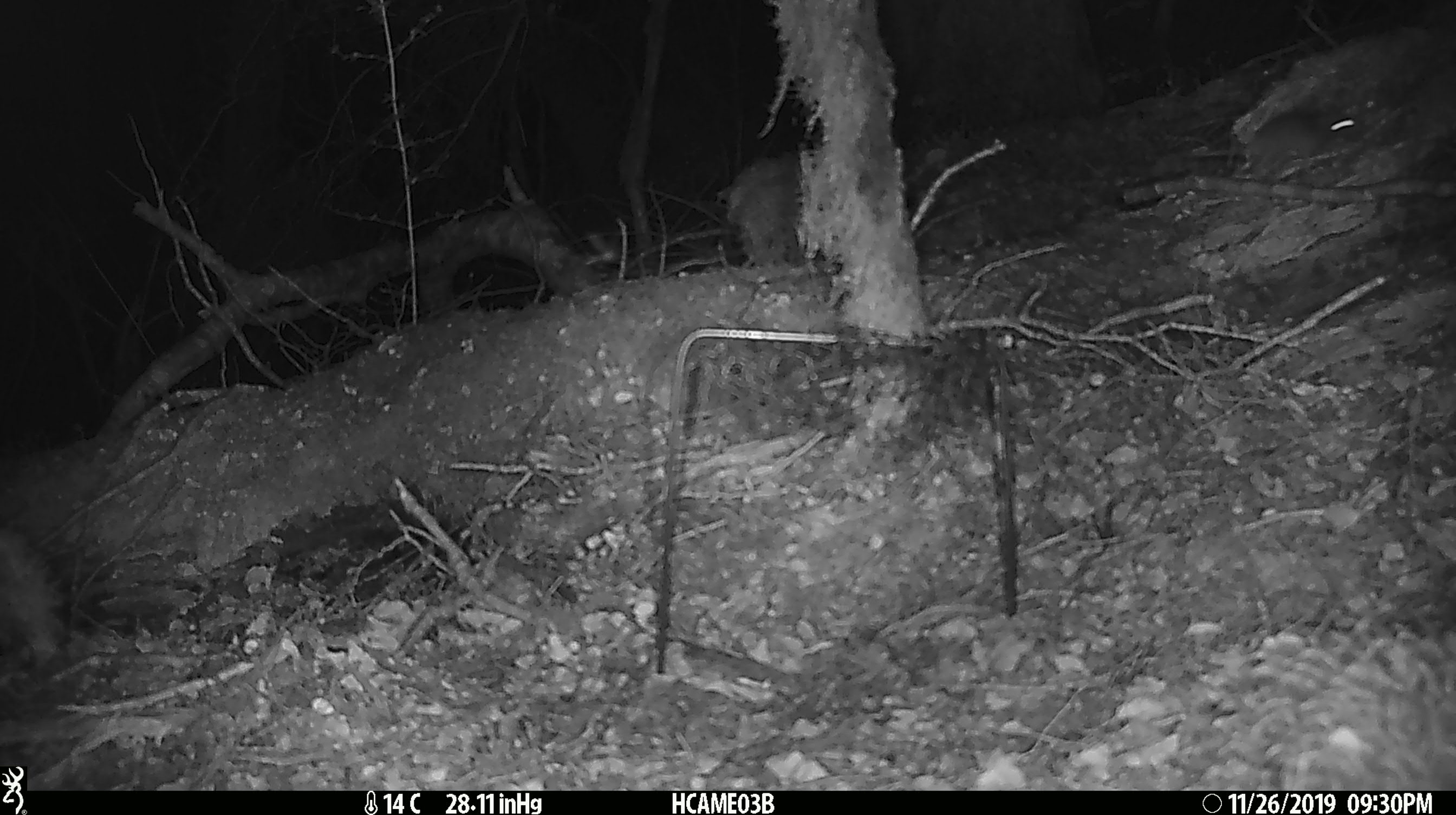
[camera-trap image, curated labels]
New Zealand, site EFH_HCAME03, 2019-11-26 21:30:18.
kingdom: Animalia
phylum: Chordata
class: Mammalia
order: Rodentia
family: Muridae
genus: Mus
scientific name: Mus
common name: mouse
Mouse (Mus).